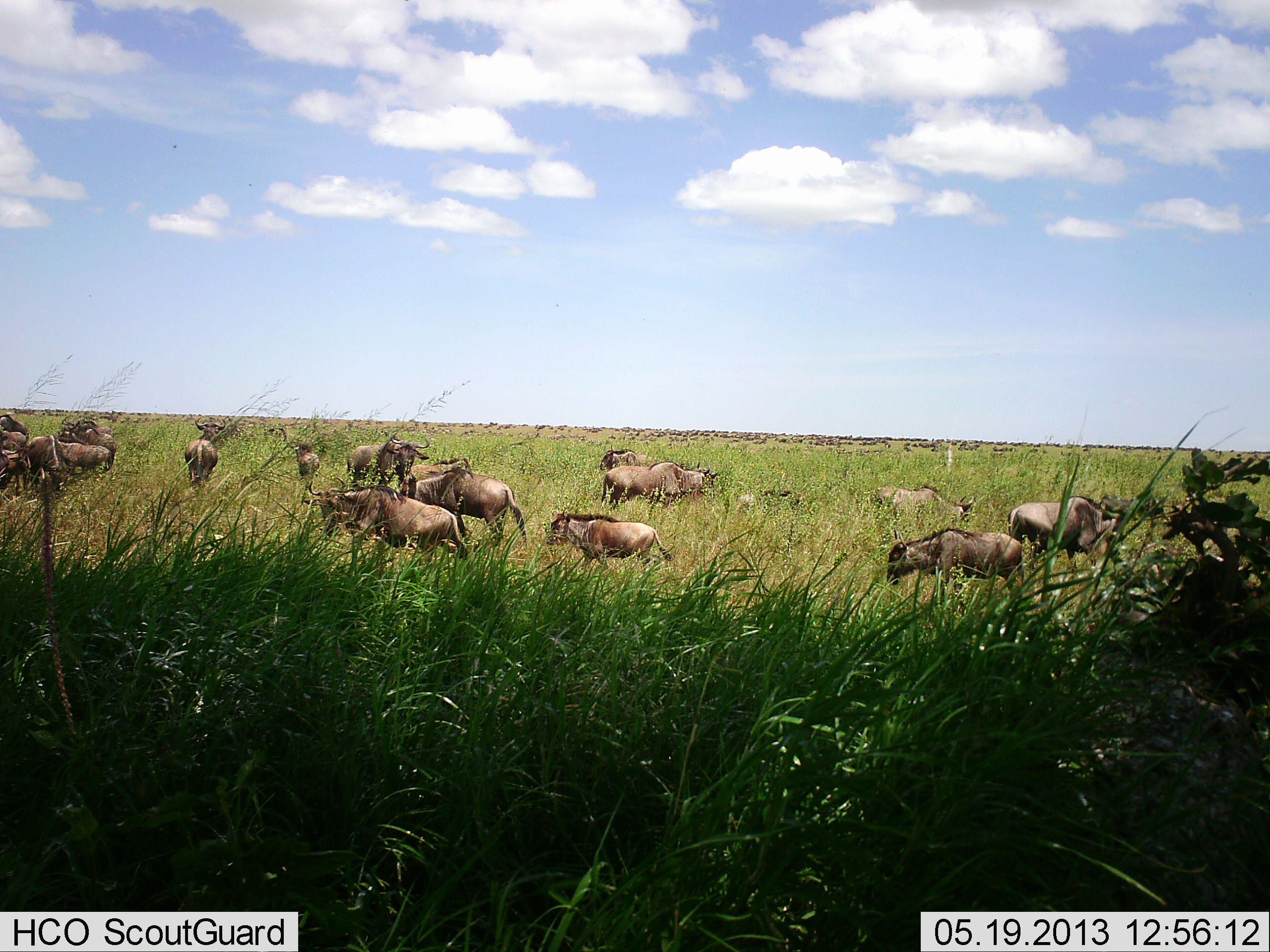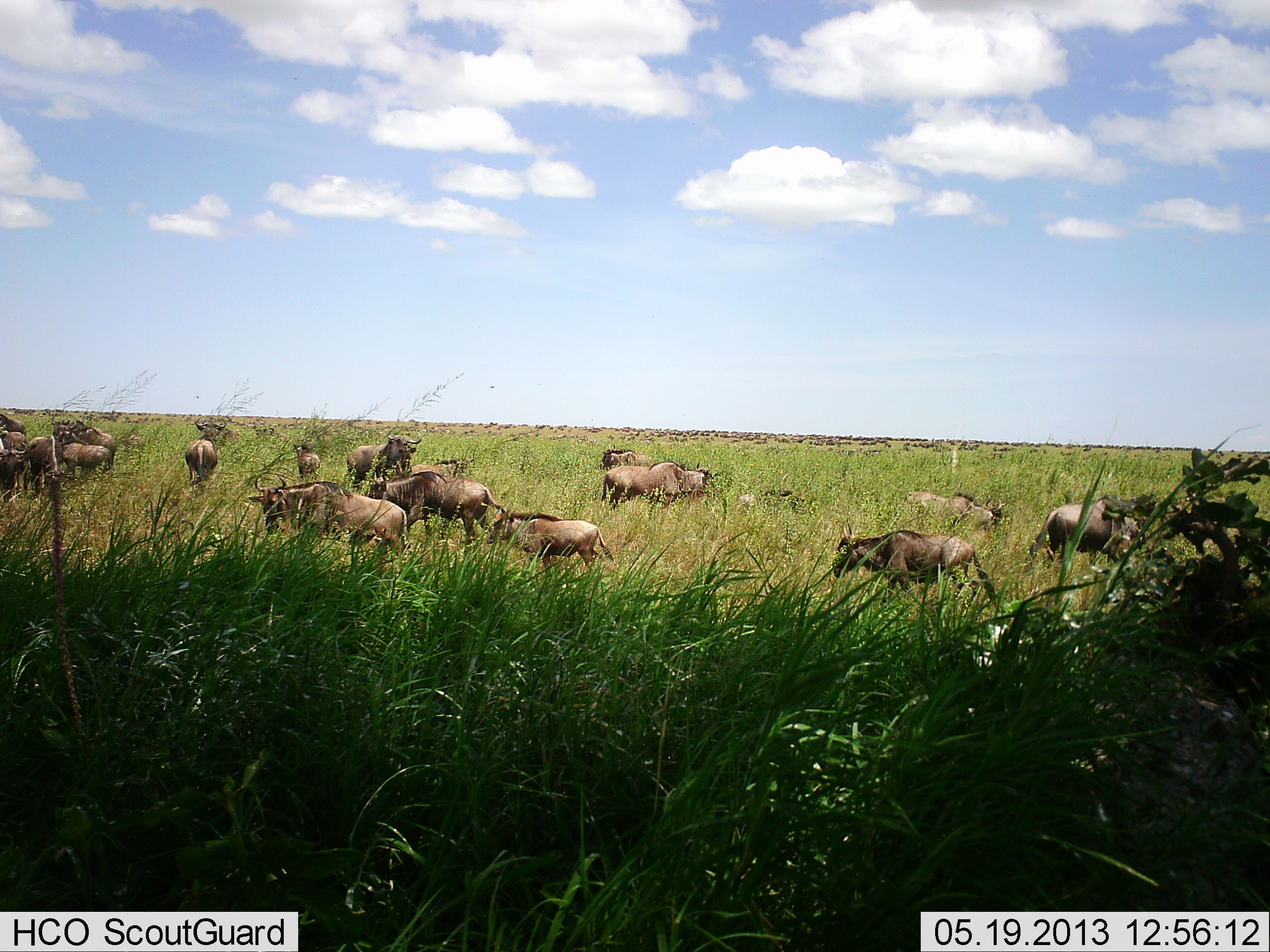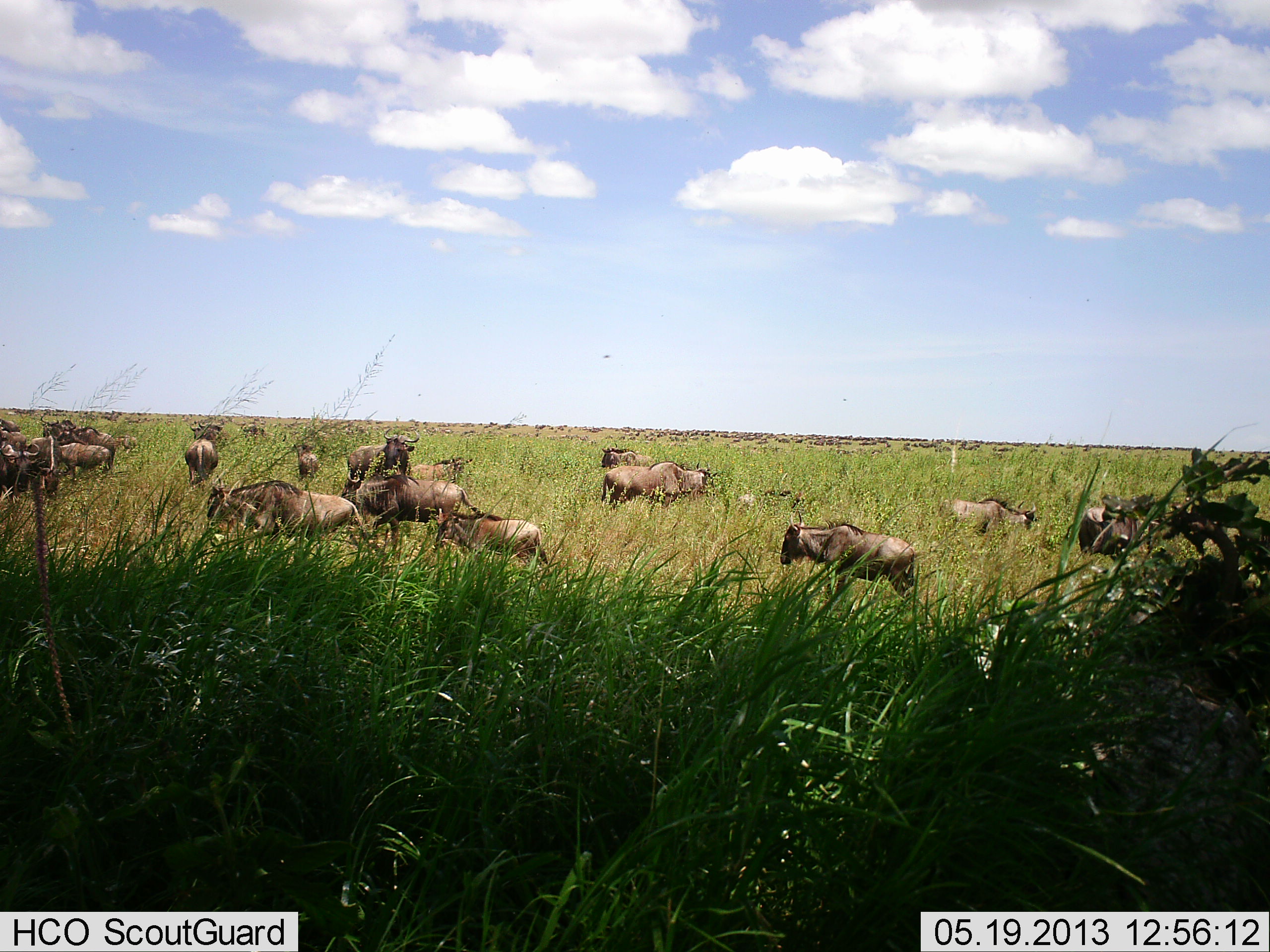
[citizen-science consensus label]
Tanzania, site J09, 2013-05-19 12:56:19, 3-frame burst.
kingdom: Animalia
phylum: Chordata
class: Mammalia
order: Artiodactyla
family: Bovidae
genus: Connochaetes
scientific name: Connochaetes taurinus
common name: blue wildebeest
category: wildebeest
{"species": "wildebeest (blue wildebeest) (Connochaetes taurinus)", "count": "11-50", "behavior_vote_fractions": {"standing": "65%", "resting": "18%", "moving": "71%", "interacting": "0%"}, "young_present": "0%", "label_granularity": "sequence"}